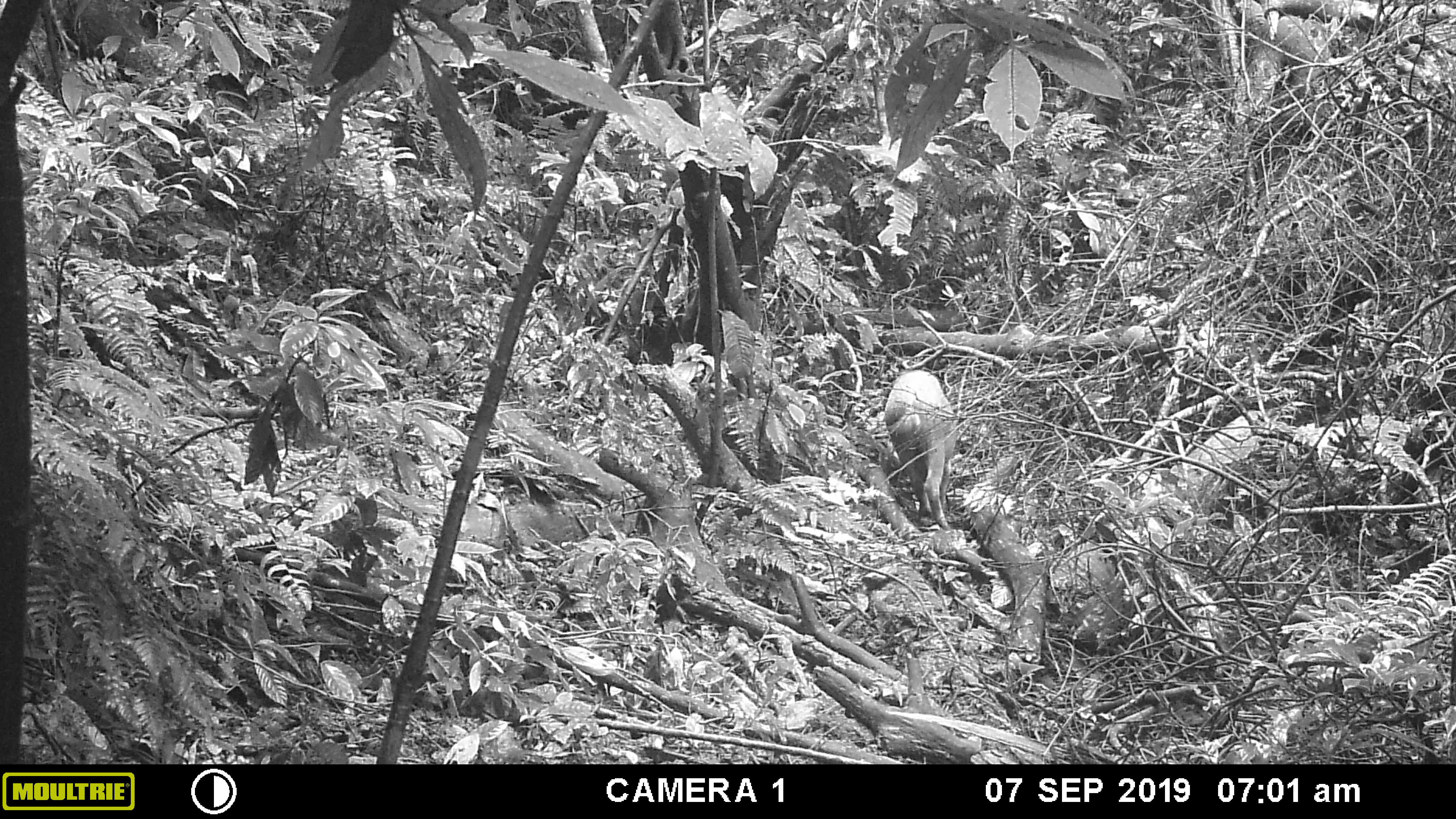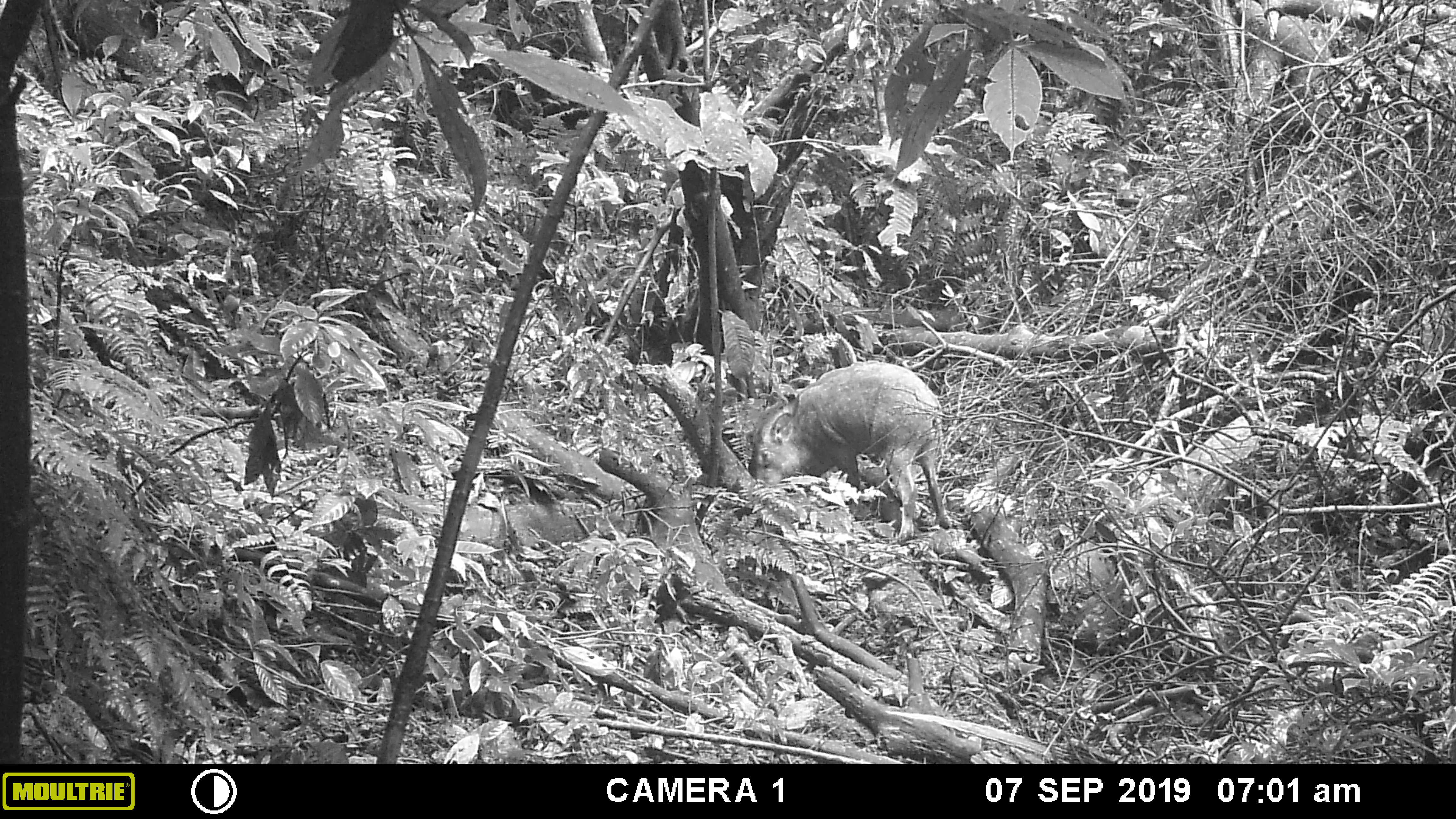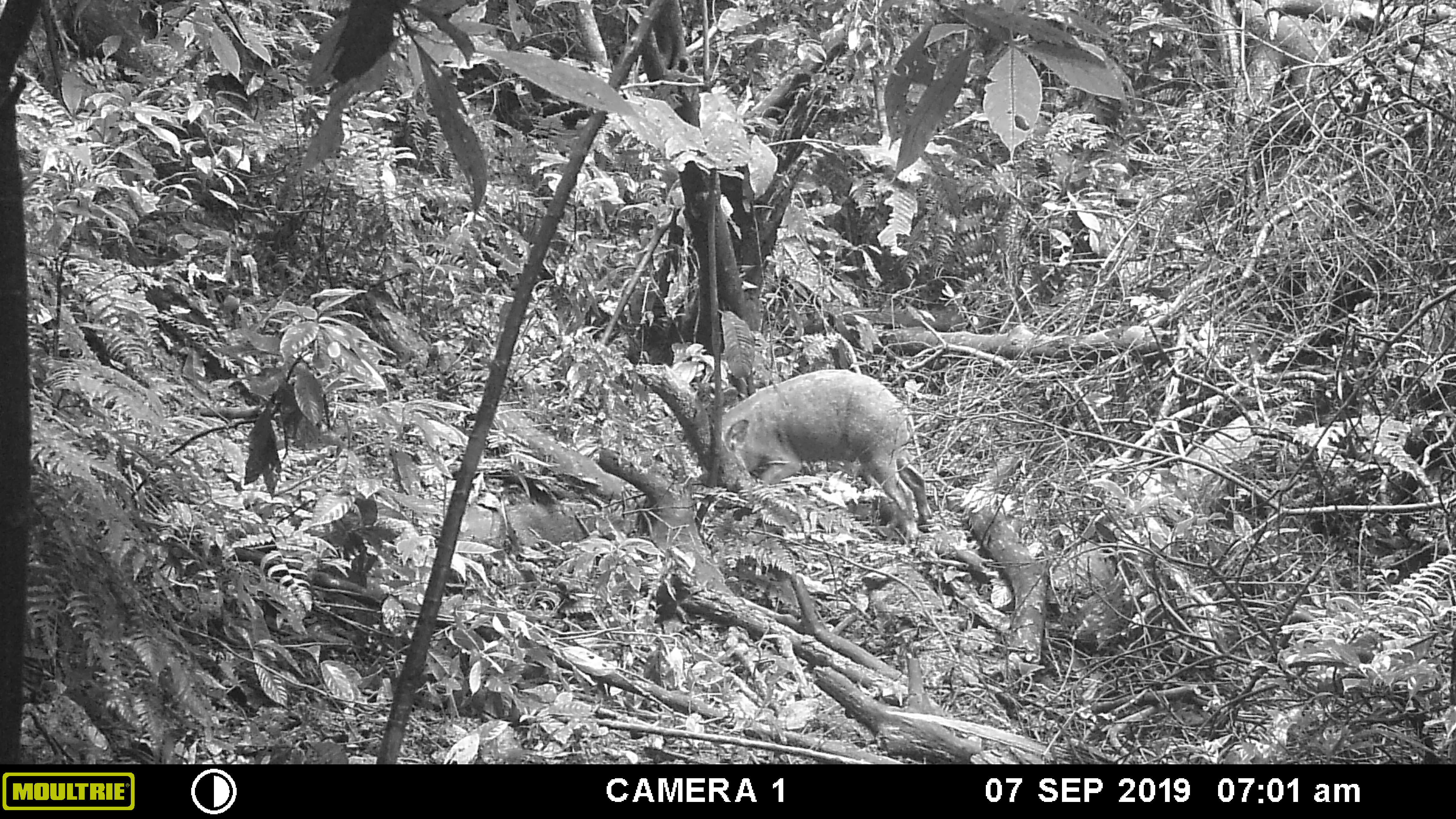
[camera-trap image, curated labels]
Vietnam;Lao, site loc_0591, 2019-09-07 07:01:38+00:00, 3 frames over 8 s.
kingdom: Animalia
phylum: Chordata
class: Mammalia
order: Artiodactyla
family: Suidae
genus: Sus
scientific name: Sus scrofa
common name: eurasian wild pig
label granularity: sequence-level